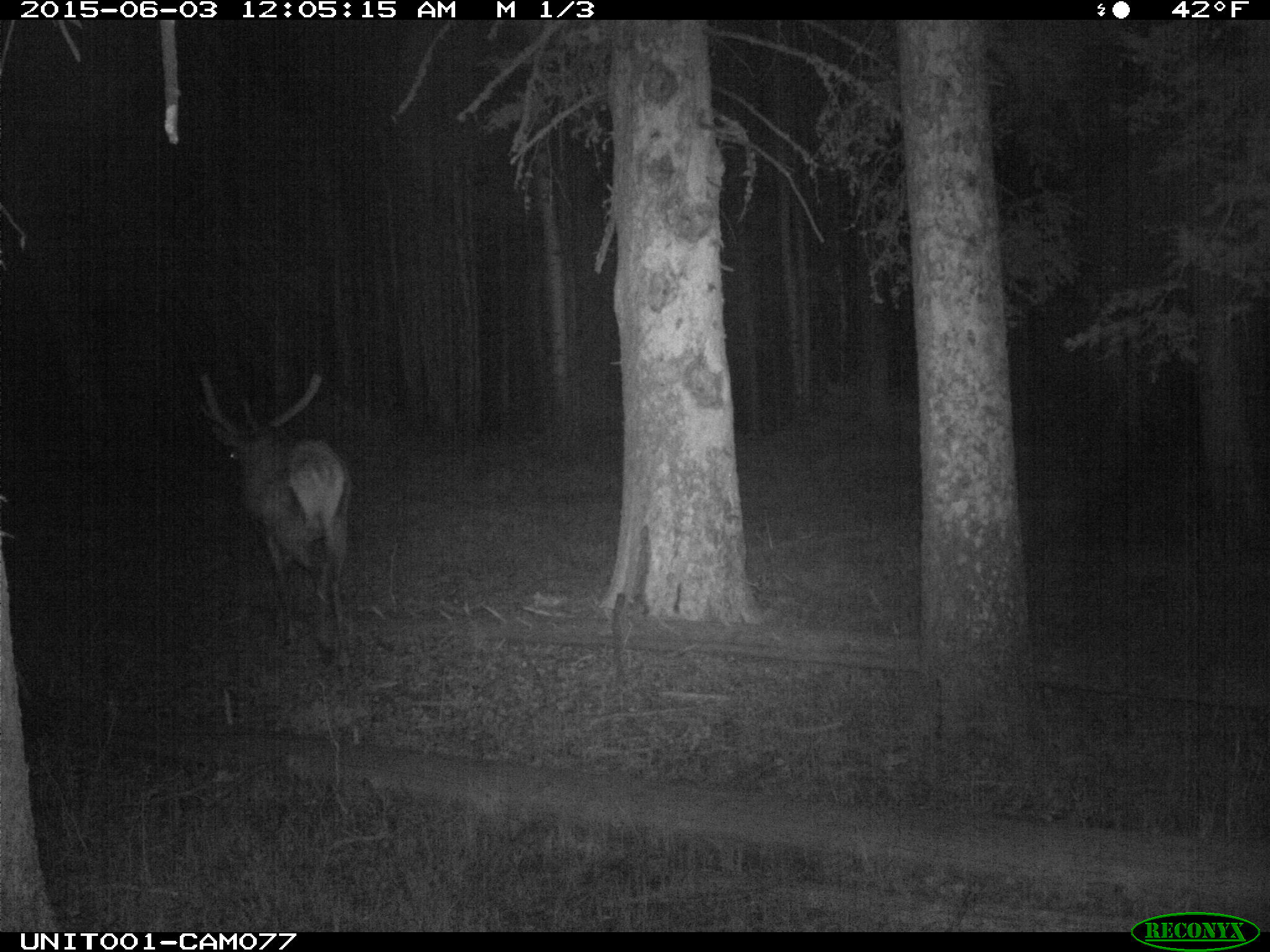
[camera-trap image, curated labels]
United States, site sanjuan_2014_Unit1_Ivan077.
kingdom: Animalia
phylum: Chordata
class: Mammalia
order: Artiodactyla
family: Cervidae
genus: Cervus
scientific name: Cervus elaphus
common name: red deer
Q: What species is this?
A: Cervus elaphus (red deer).